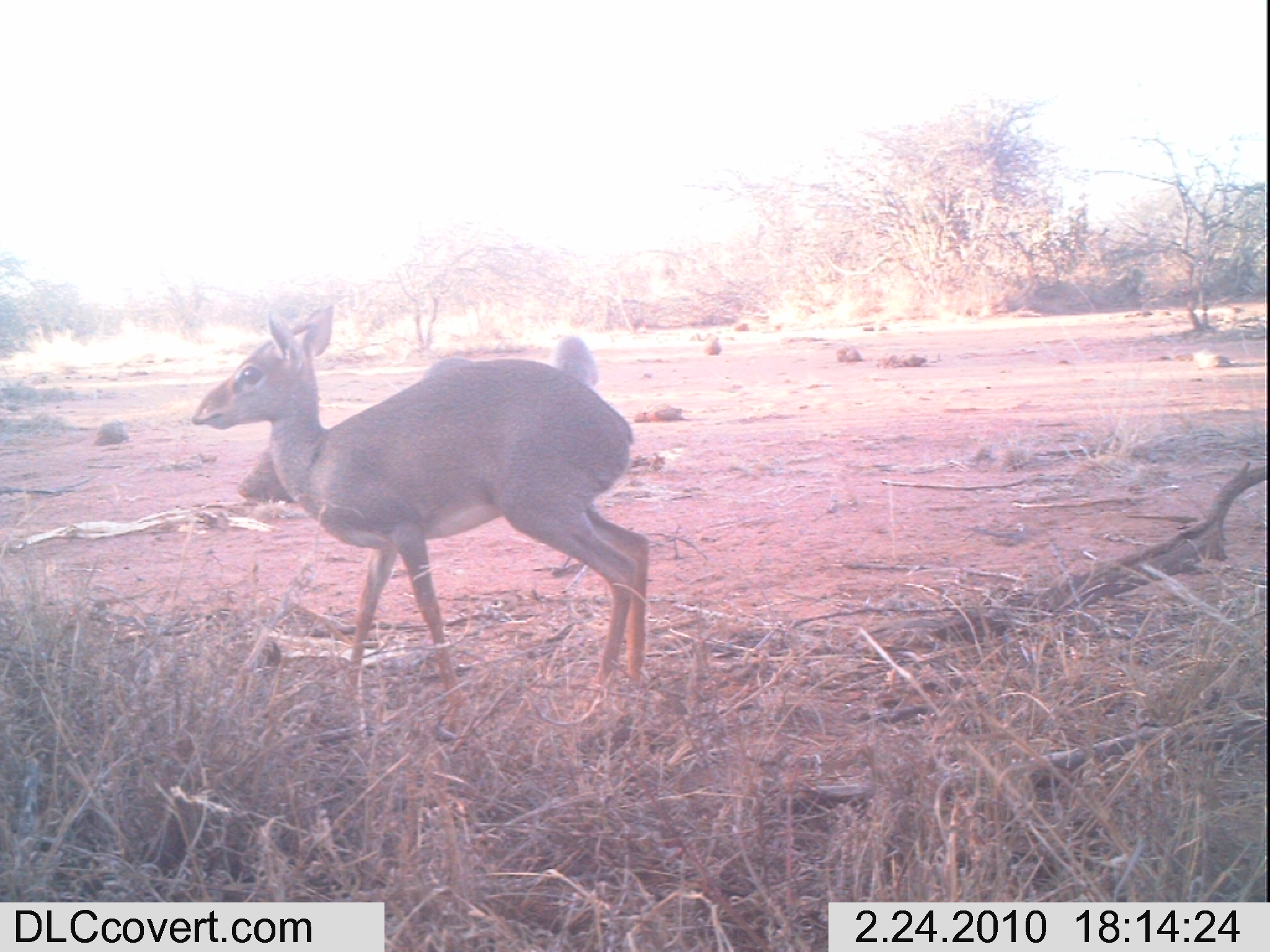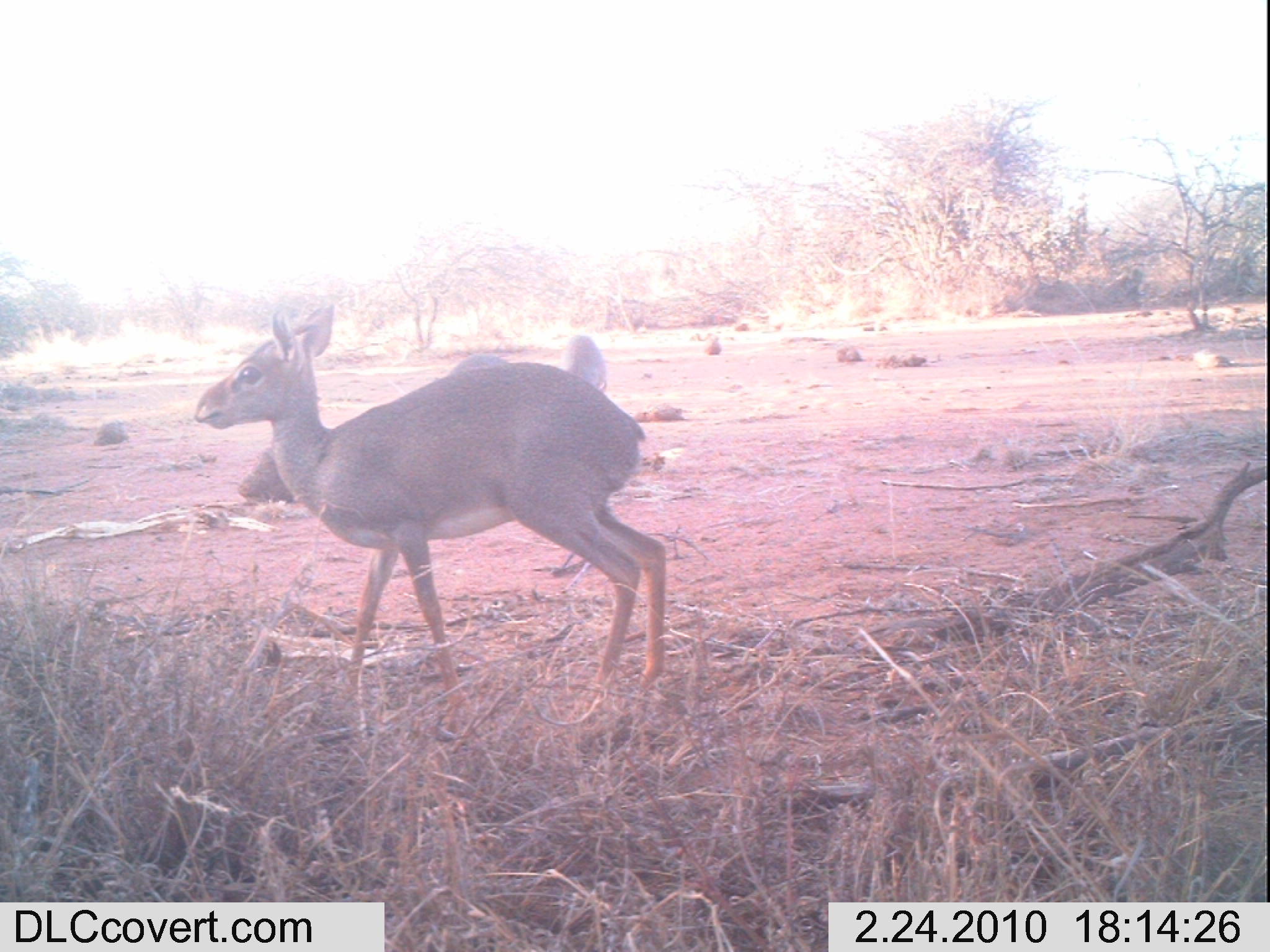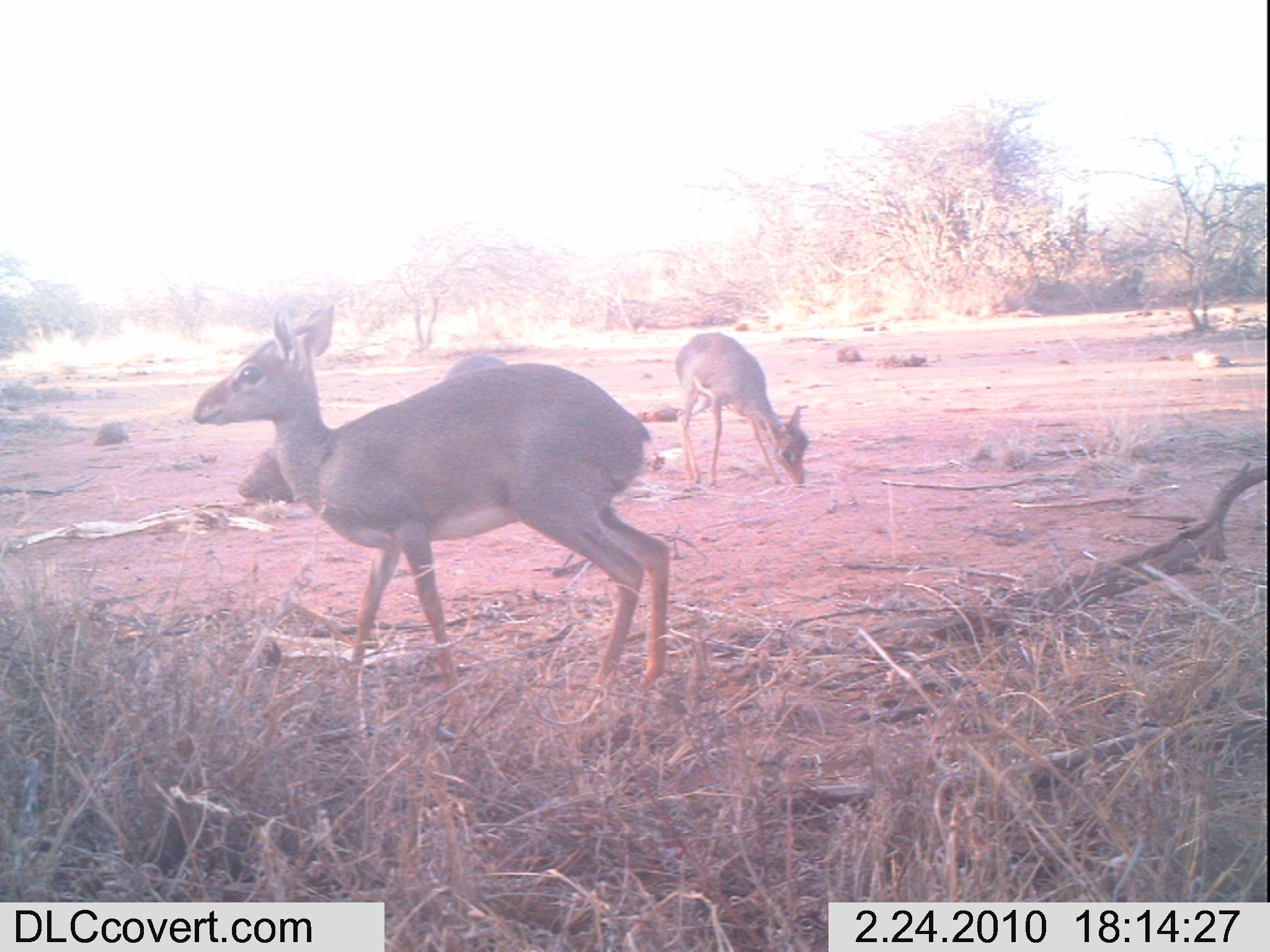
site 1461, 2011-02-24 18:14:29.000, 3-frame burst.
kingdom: Animalia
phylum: Chordata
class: Mammalia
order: Artiodactyla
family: Bovidae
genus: Madoqua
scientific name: Madoqua guentheri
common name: günther's dik-dik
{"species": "Madoqua guentheri (günther's dik-dik)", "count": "2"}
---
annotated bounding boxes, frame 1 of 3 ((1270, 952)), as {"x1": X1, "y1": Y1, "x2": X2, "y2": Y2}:
madoqua guentheri: {"x1": 193, "y1": 301, "x2": 648, "y2": 736}; {"x1": 552, "y1": 335, "x2": 606, "y2": 391}; {"x1": 425, "y1": 357, "x2": 467, "y2": 375}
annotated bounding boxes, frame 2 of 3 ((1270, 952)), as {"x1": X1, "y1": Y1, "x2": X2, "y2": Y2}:
madoqua guentheri: {"x1": 188, "y1": 303, "x2": 661, "y2": 729}; {"x1": 560, "y1": 333, "x2": 607, "y2": 397}; {"x1": 449, "y1": 353, "x2": 509, "y2": 375}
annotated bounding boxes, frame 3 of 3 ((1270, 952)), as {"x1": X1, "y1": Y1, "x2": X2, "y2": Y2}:
madoqua guentheri: {"x1": 189, "y1": 301, "x2": 671, "y2": 728}; {"x1": 675, "y1": 332, "x2": 810, "y2": 489}; {"x1": 444, "y1": 354, "x2": 508, "y2": 380}